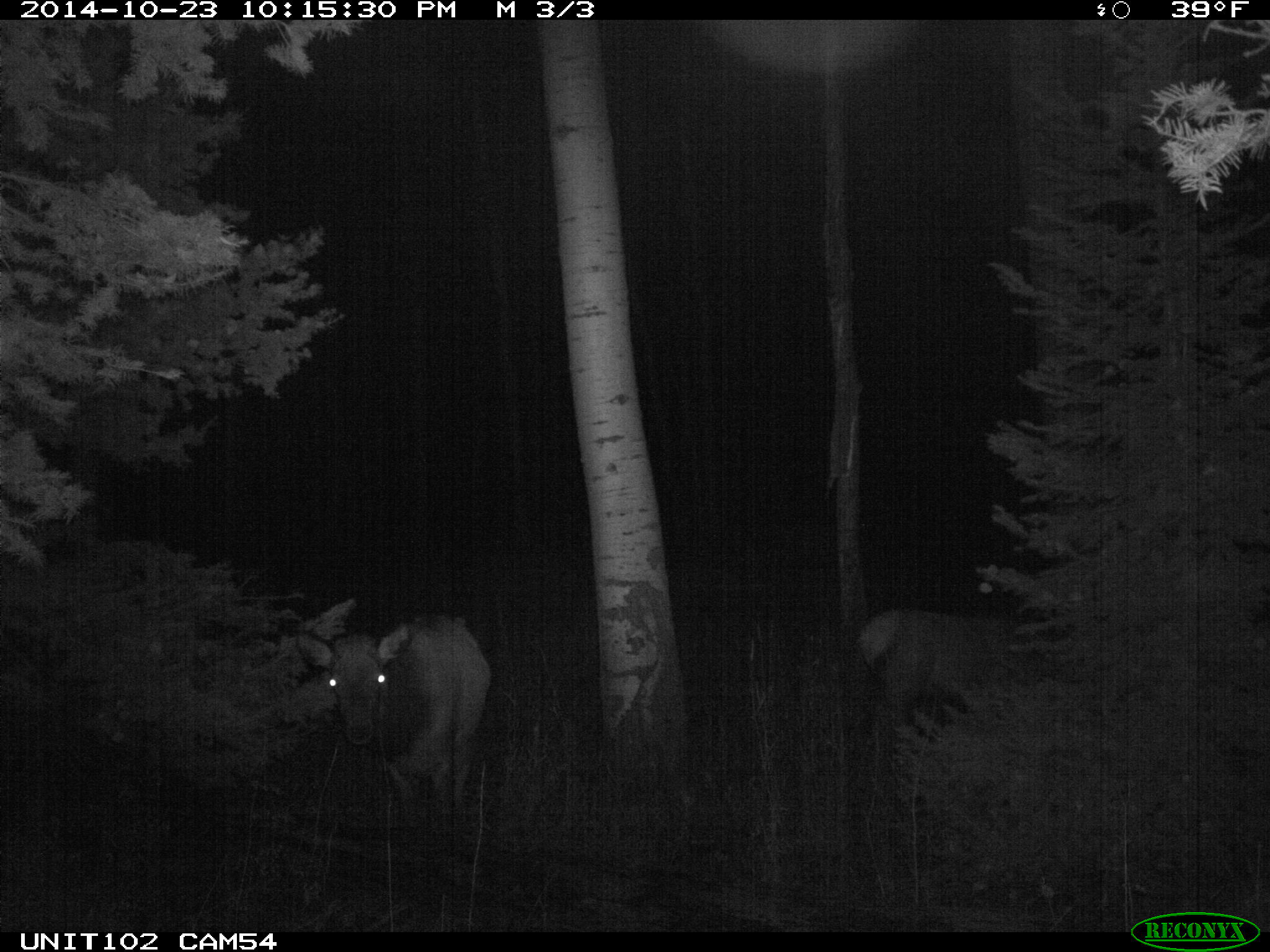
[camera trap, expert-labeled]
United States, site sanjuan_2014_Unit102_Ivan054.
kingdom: Animalia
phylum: Chordata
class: Mammalia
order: Artiodactyla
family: Cervidae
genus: Cervus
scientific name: Cervus elaphus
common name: red deer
Cervus elaphus (red deer).